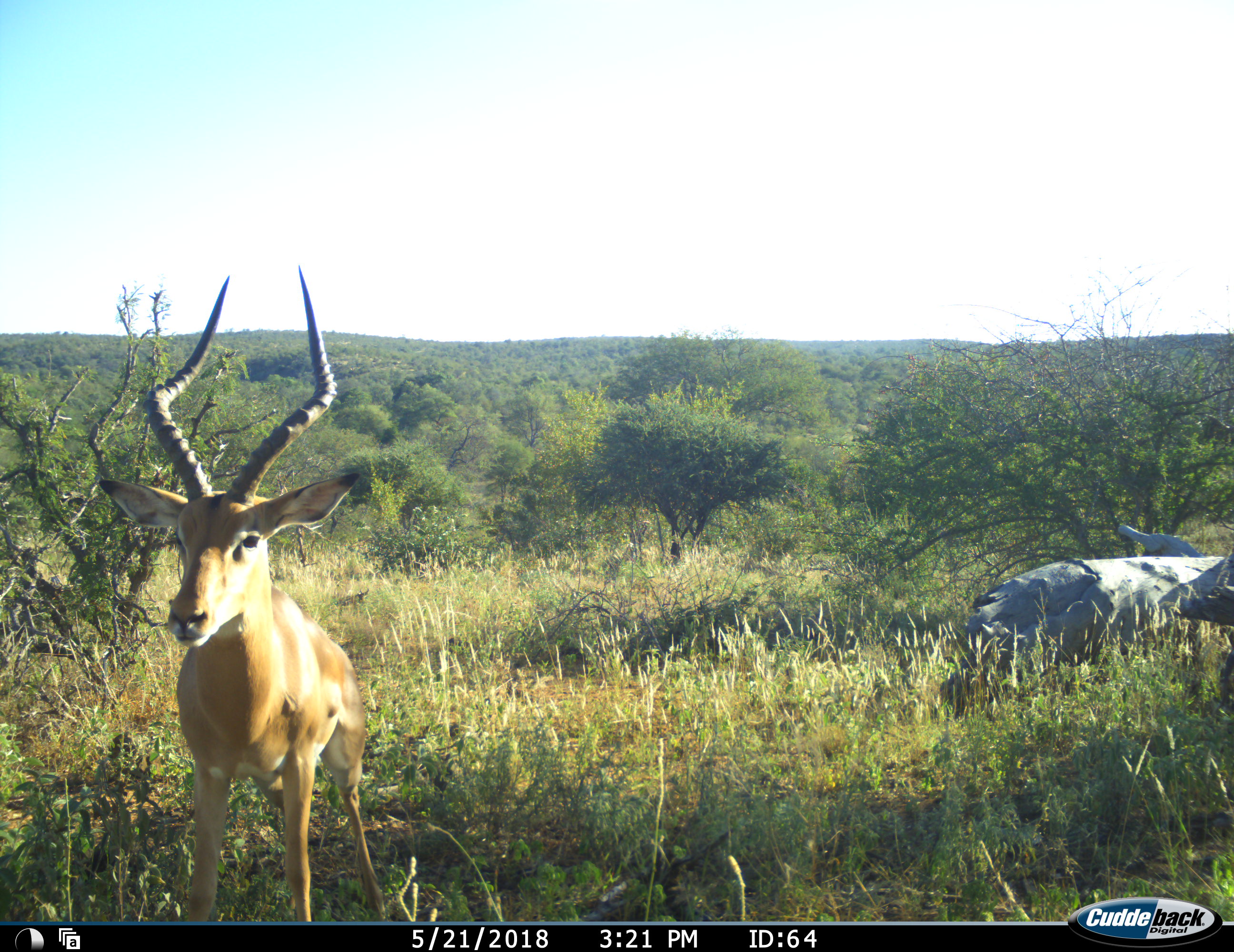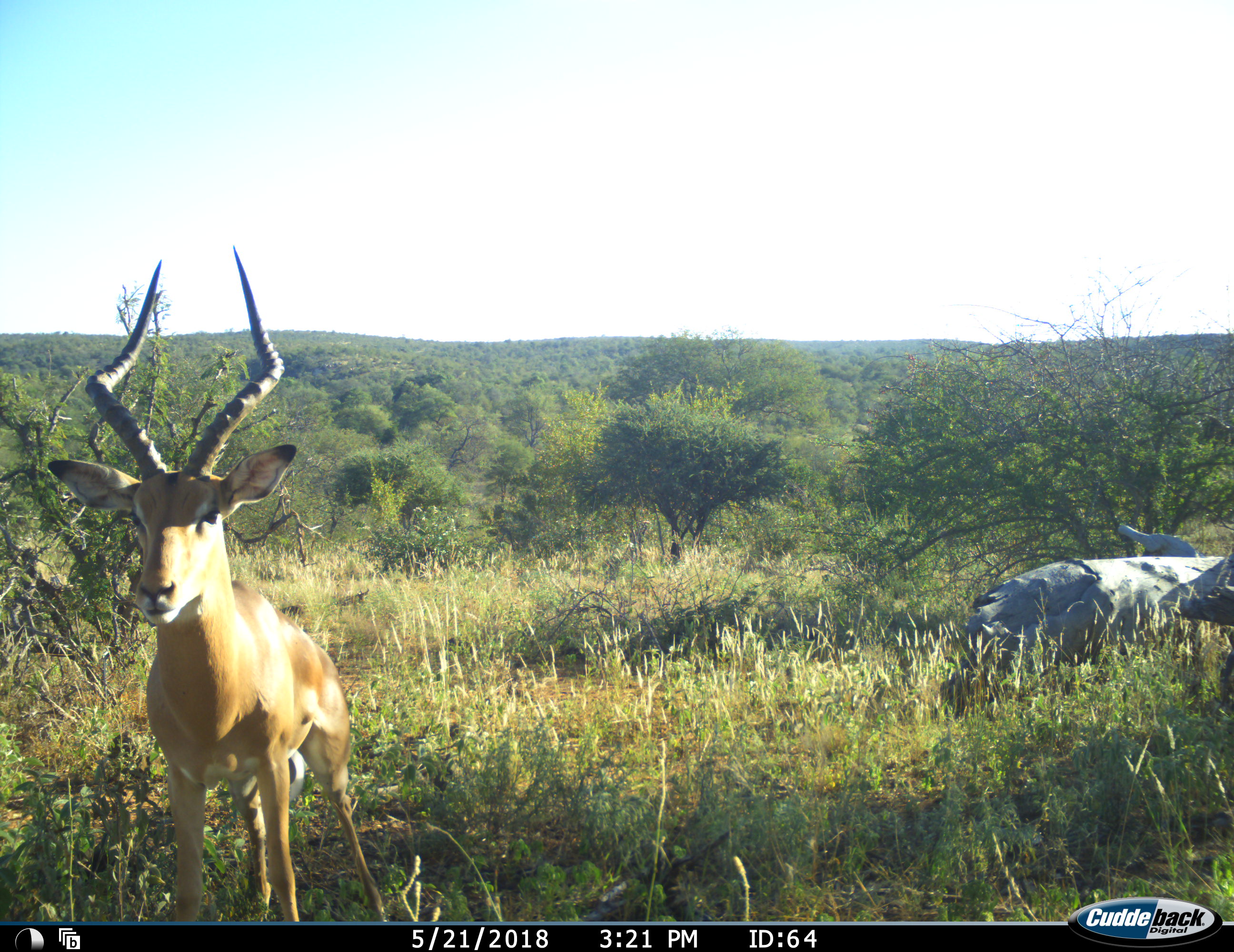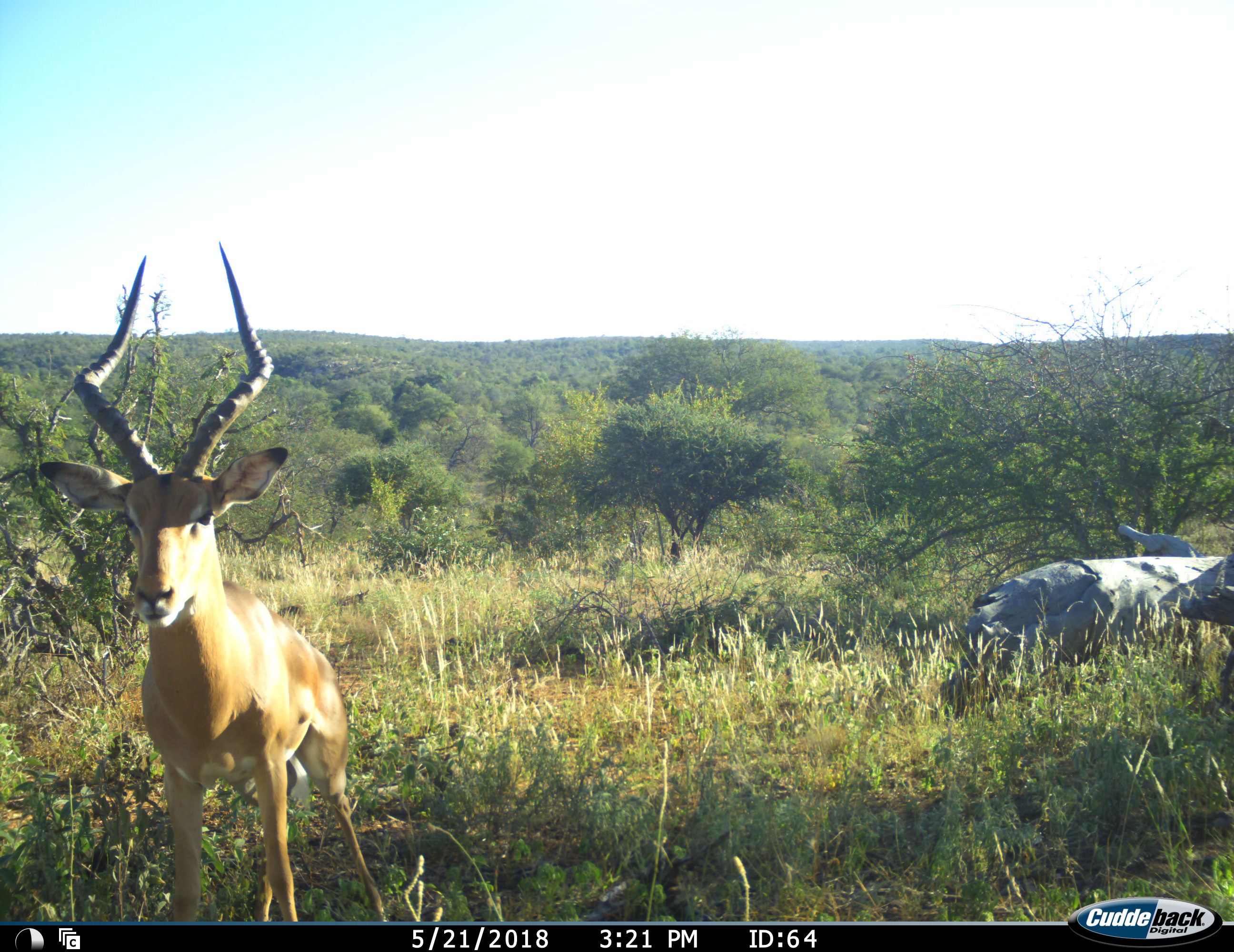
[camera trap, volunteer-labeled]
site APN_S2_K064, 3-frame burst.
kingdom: Animalia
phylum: Chordata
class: Mammalia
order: Artiodactyla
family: Bovidae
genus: Aepyceros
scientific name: Aepyceros melampus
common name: impala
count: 1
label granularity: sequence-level